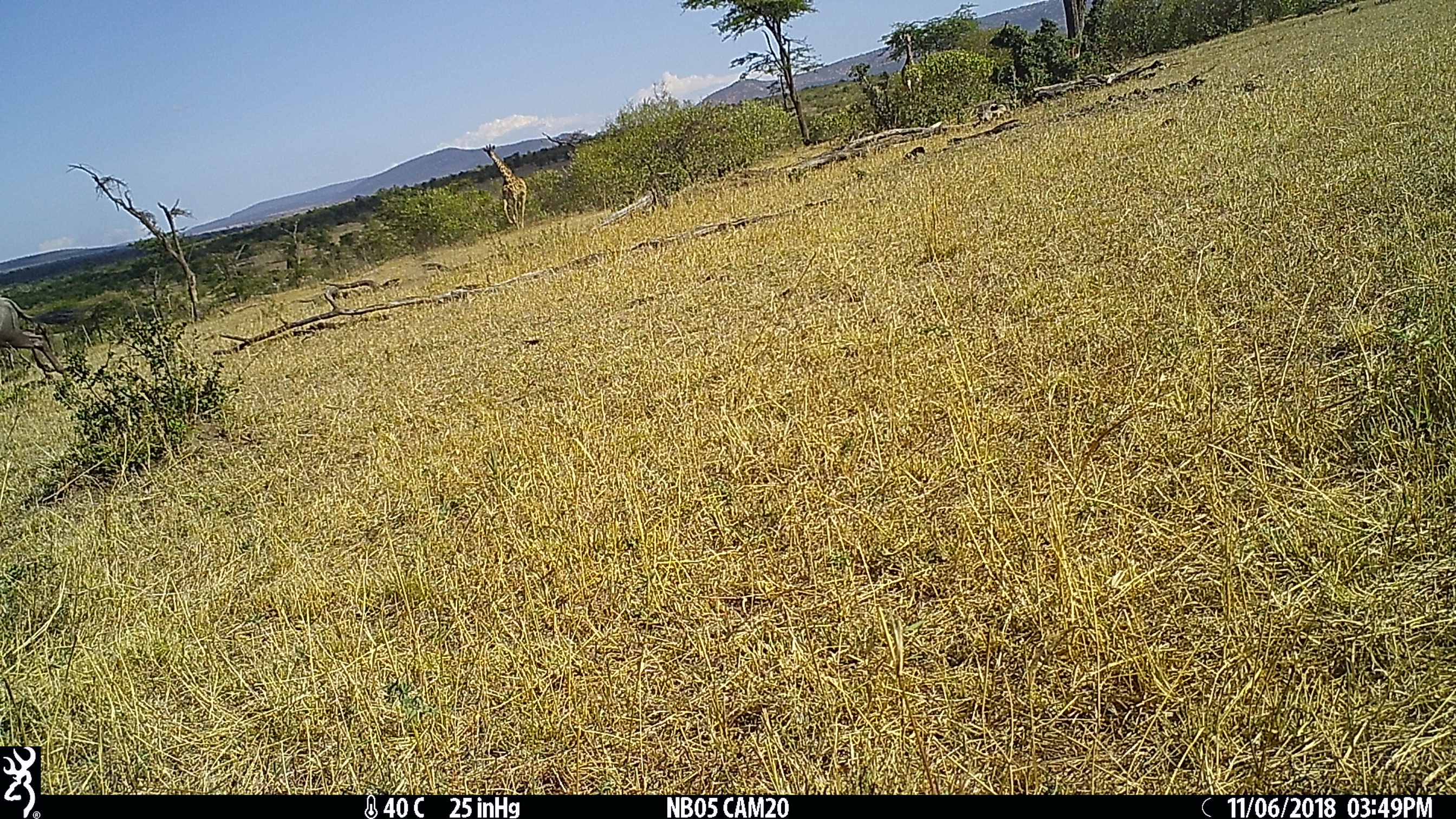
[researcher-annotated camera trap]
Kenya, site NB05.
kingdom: Animalia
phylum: Chordata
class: Mammalia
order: Artiodactyla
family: Giraffidae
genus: Giraffa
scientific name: Giraffa camelopardalis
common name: northern giraffe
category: giraffe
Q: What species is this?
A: Giraffe (northern giraffe) (Giraffa camelopardalis).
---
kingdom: Animalia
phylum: Chordata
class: Mammalia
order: Artiodactyla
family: Bovidae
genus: Connochaetes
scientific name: Connochaetes taurinus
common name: blue wildebeest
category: wildebeest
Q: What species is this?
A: Wildebeest (blue wildebeest) (Connochaetes taurinus).